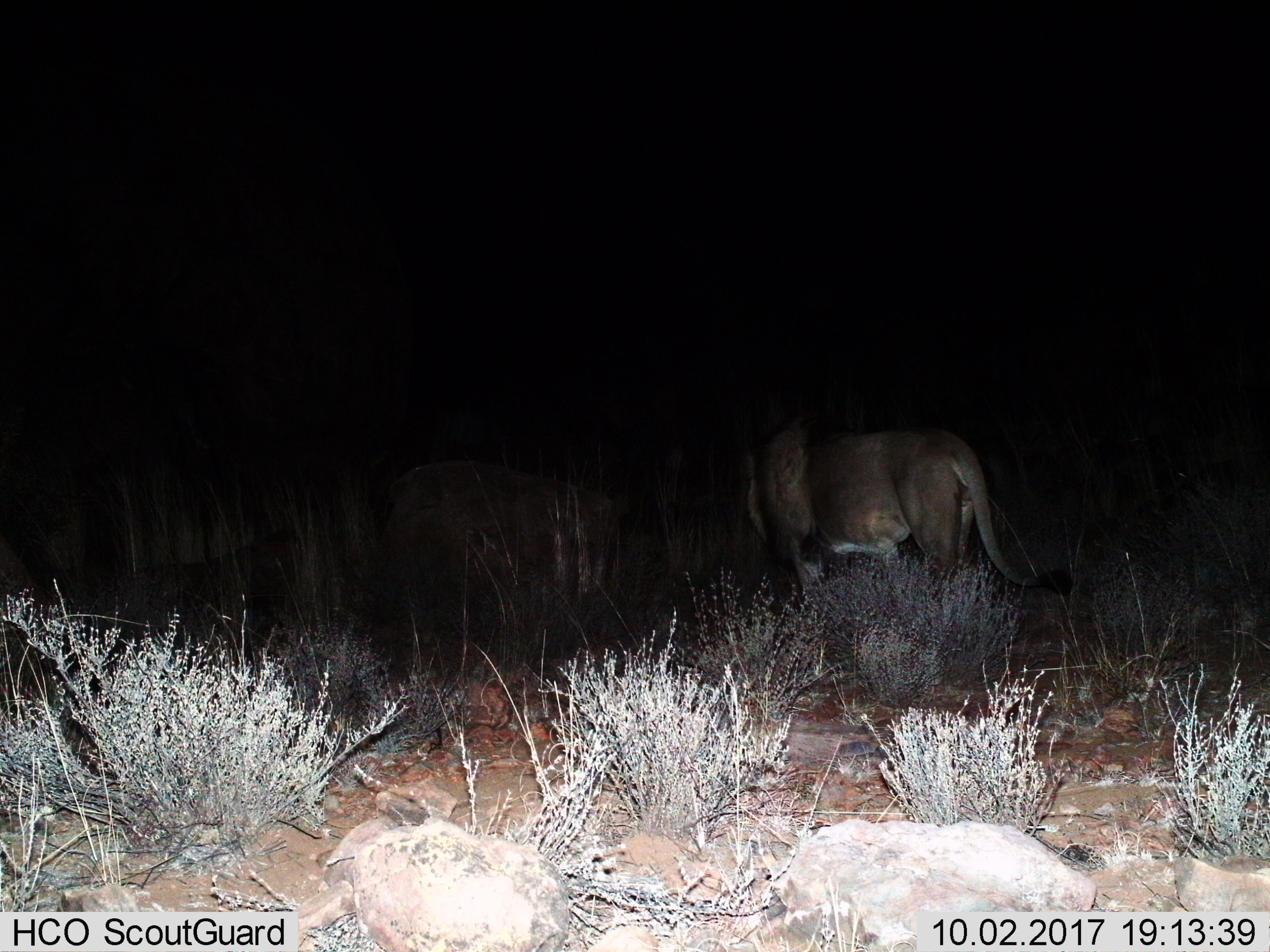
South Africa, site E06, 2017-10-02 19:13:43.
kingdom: Animalia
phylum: Chordata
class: Mammalia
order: Carnivora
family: Felidae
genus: Panthera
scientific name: Panthera leo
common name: male lion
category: lionmale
Lionmale (male lion) (Panthera leo), count 1. Behavior (volunteer vote fractions): standing 25%, resting 0%, moving 62%, interacting 0%. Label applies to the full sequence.